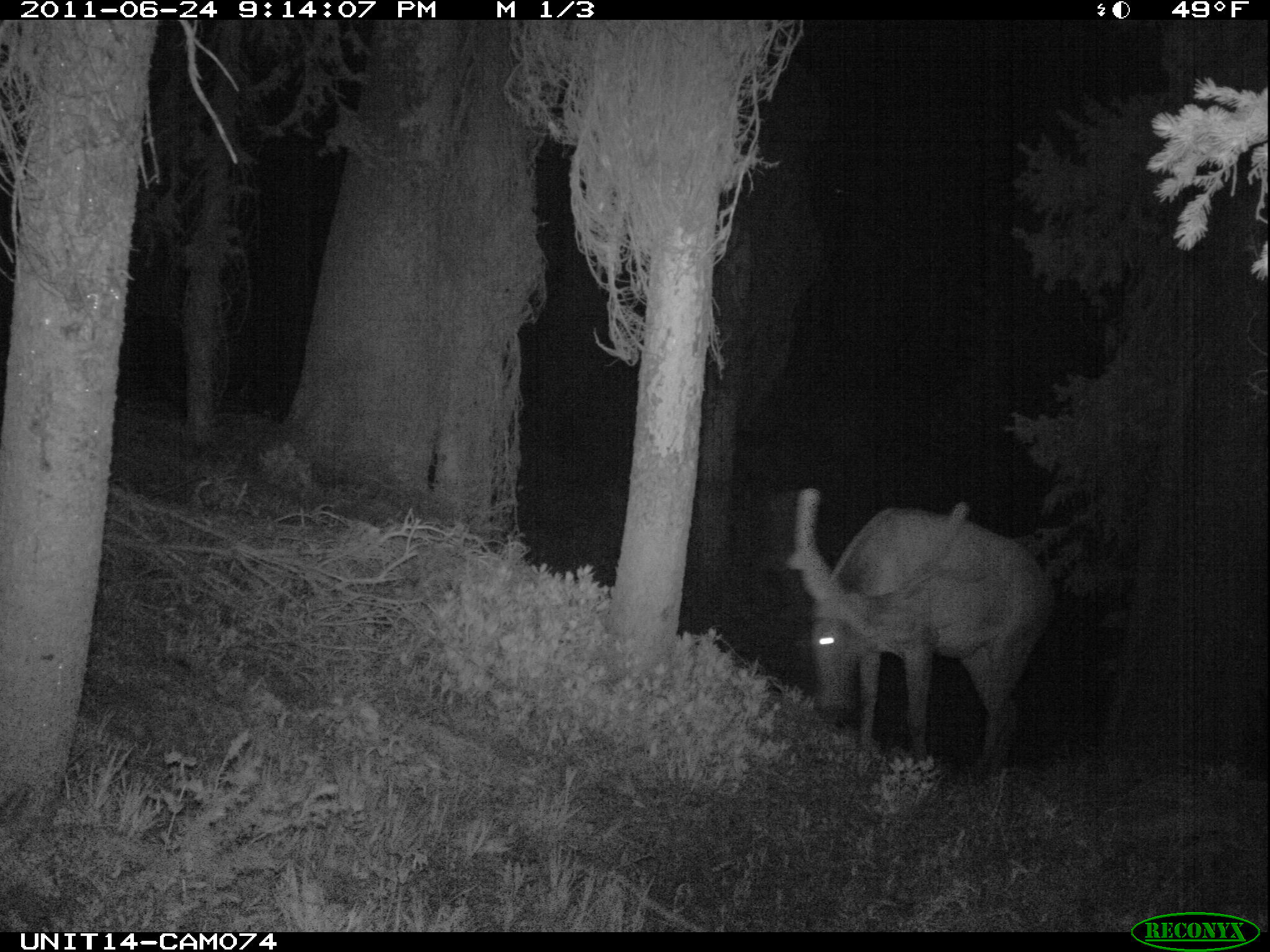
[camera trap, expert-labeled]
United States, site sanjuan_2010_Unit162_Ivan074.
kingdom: Animalia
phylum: Chordata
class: Mammalia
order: Artiodactyla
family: Cervidae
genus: Cervus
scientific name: Cervus elaphus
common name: red deer